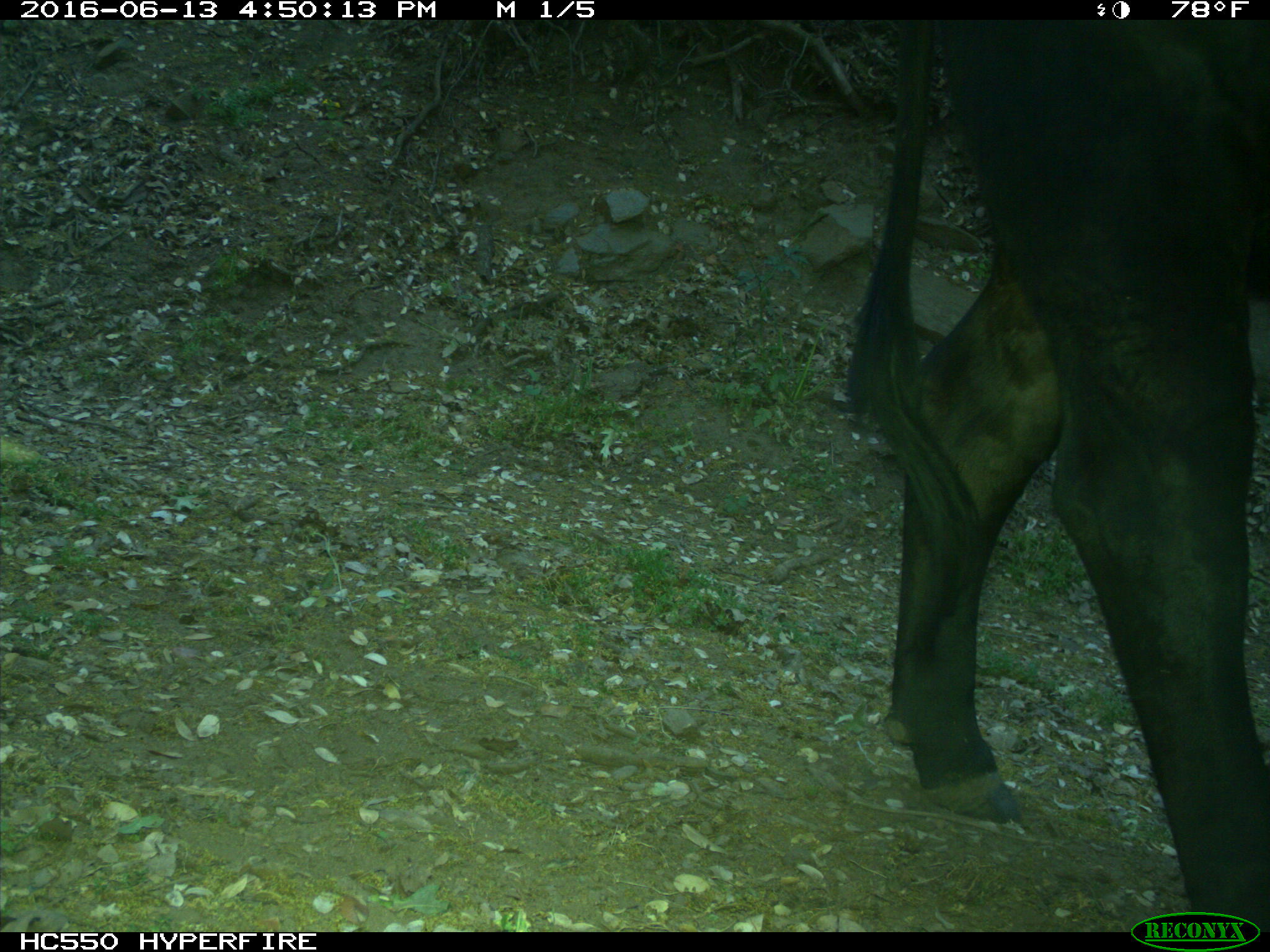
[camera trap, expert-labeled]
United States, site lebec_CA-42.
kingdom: Animalia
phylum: Chordata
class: Mammalia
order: Artiodactyla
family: Bovidae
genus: Bos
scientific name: Bos taurus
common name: domestic cow